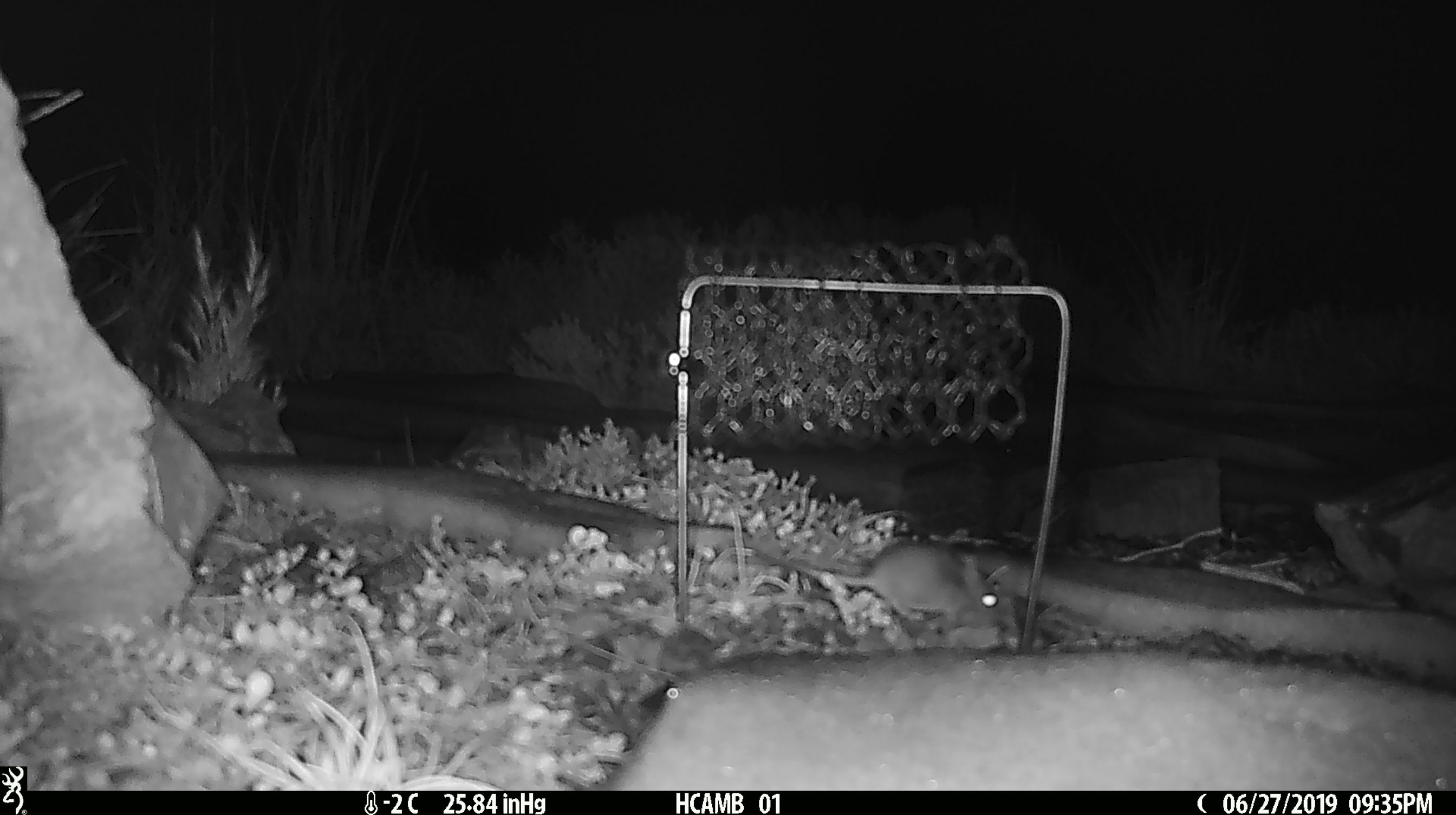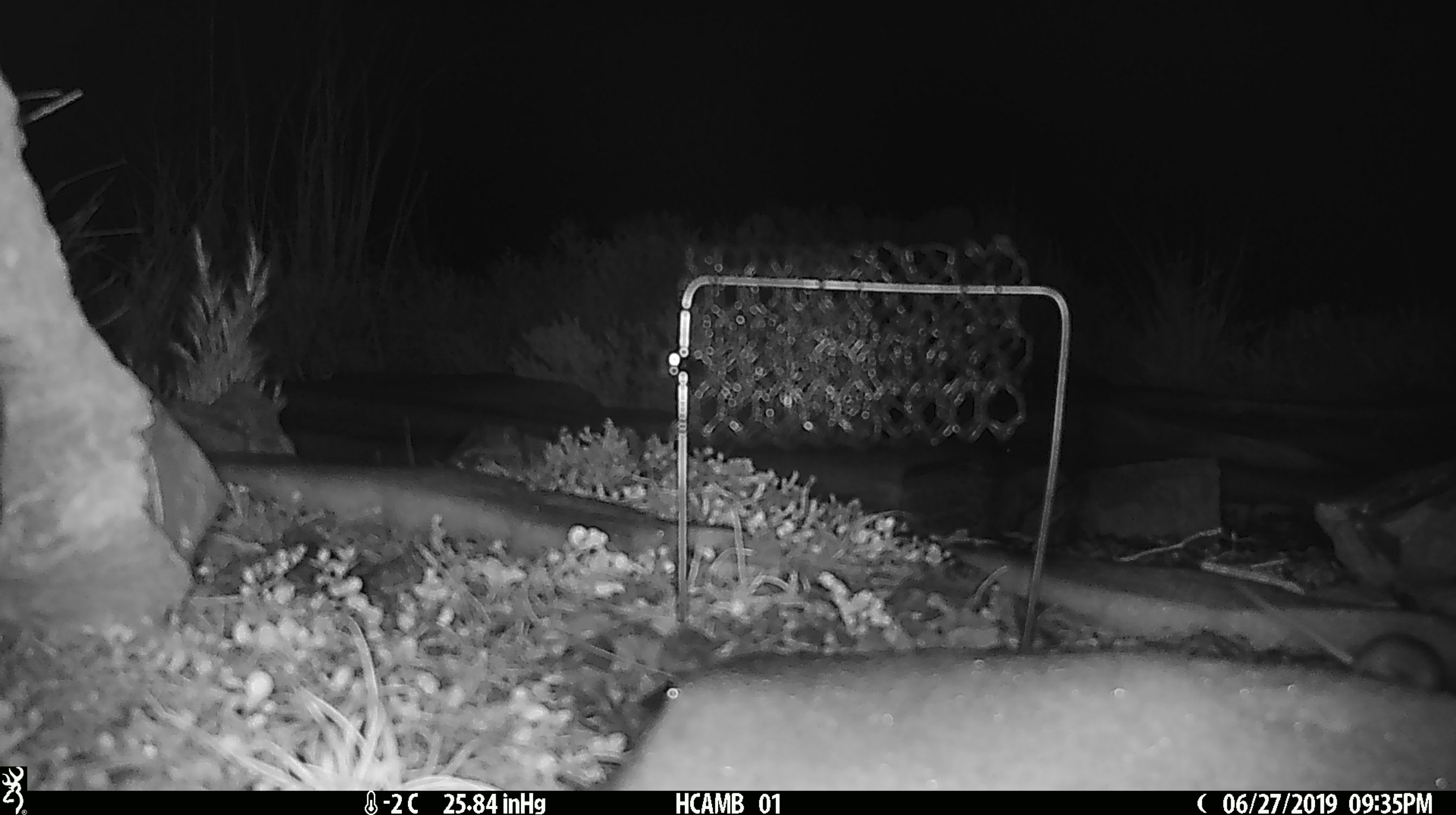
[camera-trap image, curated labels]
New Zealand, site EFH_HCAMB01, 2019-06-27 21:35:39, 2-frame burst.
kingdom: Animalia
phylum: Chordata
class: Mammalia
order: Rodentia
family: Muridae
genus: Mus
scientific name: Mus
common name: mouse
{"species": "mouse (Mus)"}